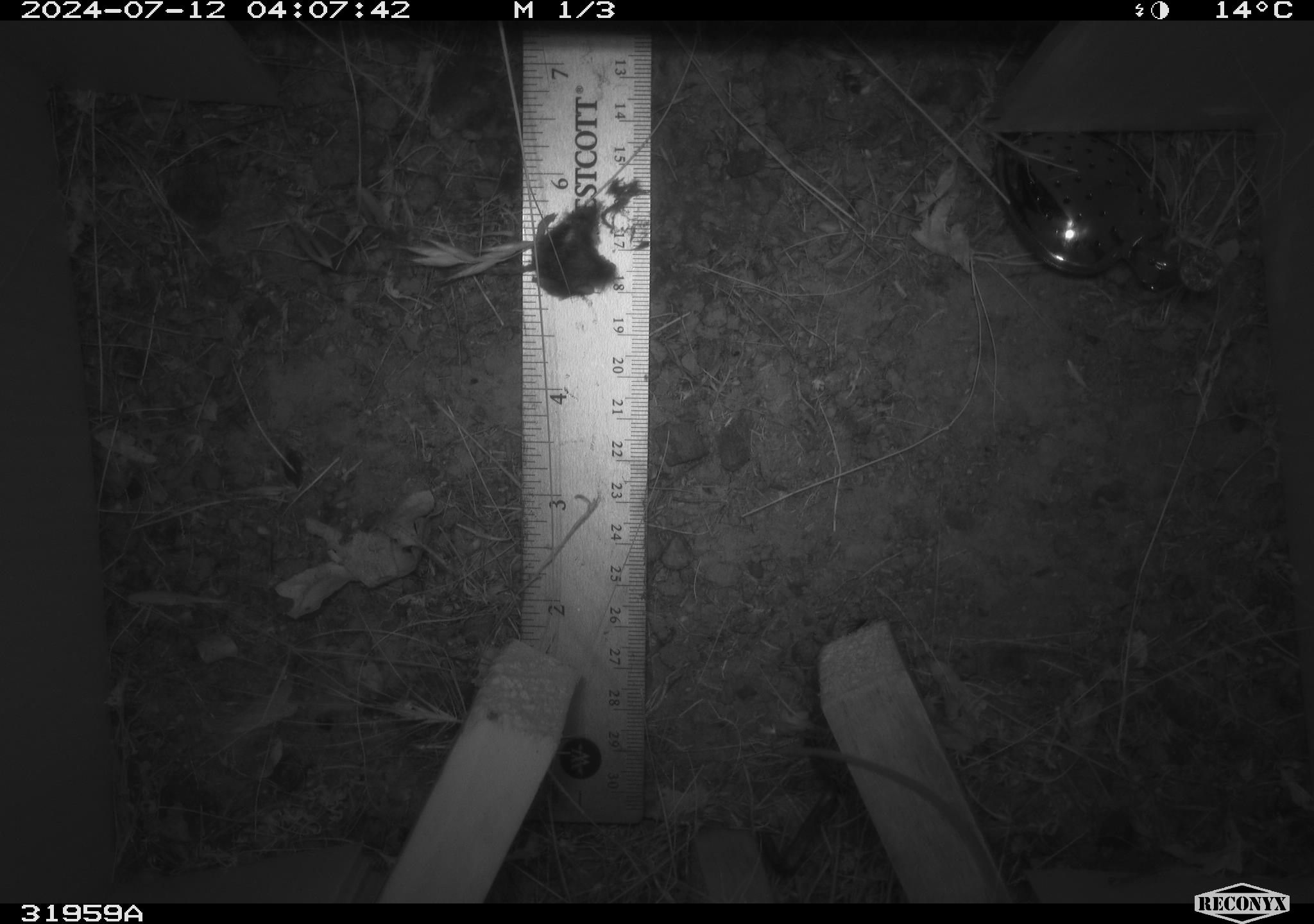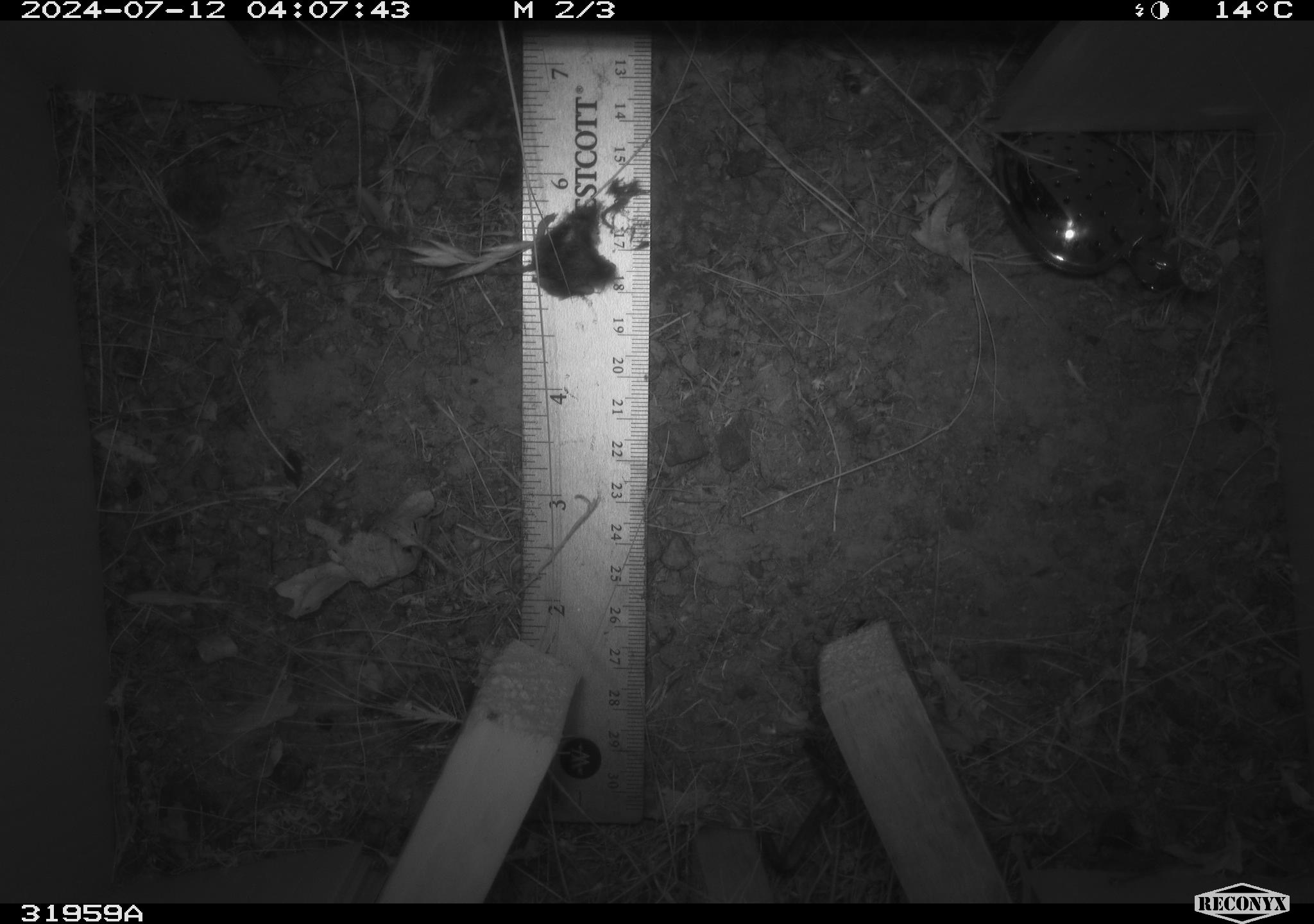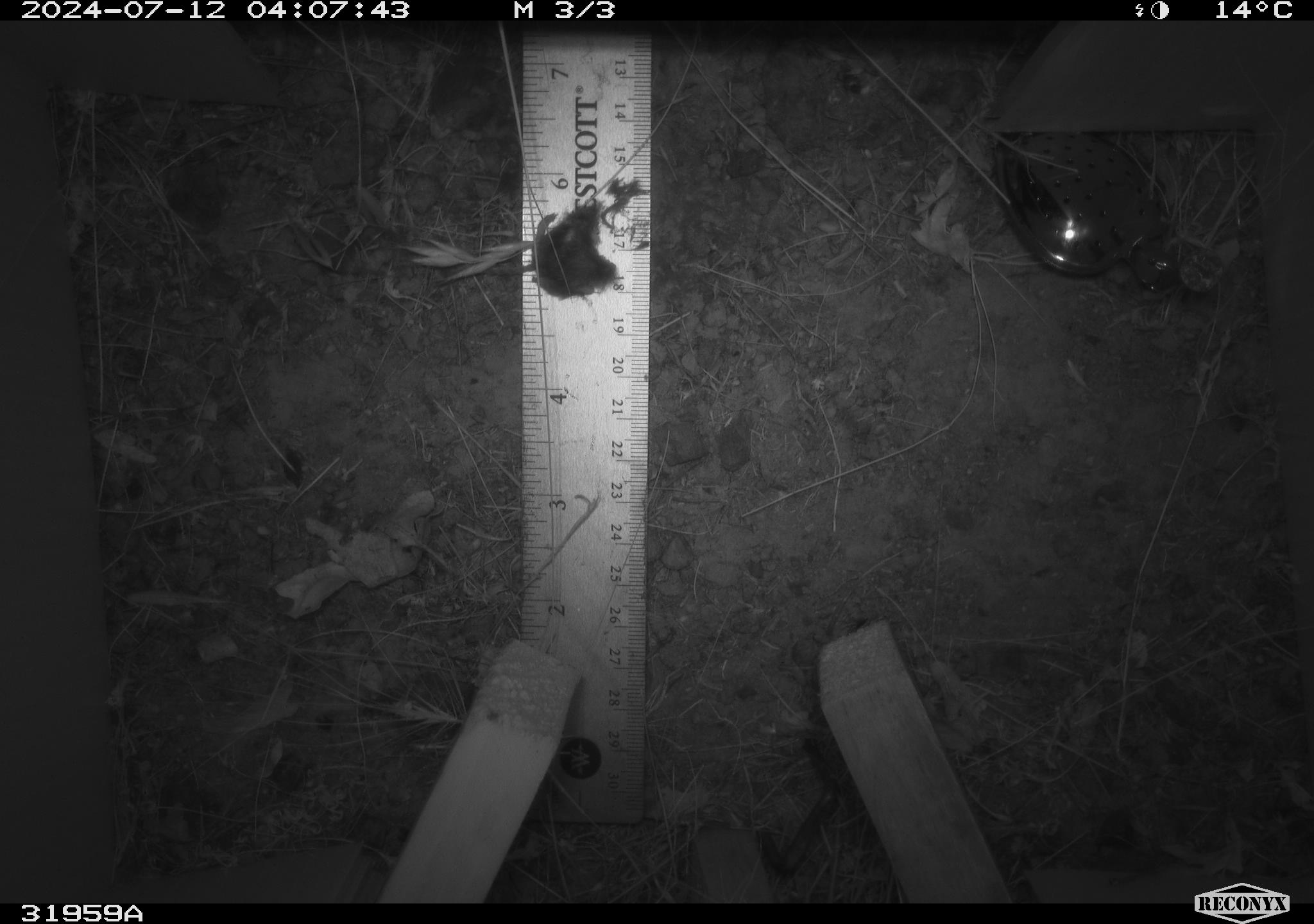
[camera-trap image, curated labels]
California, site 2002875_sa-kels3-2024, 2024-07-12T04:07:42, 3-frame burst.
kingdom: Animalia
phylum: Chordata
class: Mammalia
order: Rodentia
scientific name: Rodentia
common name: mouse species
Mouse species (Rodentia).